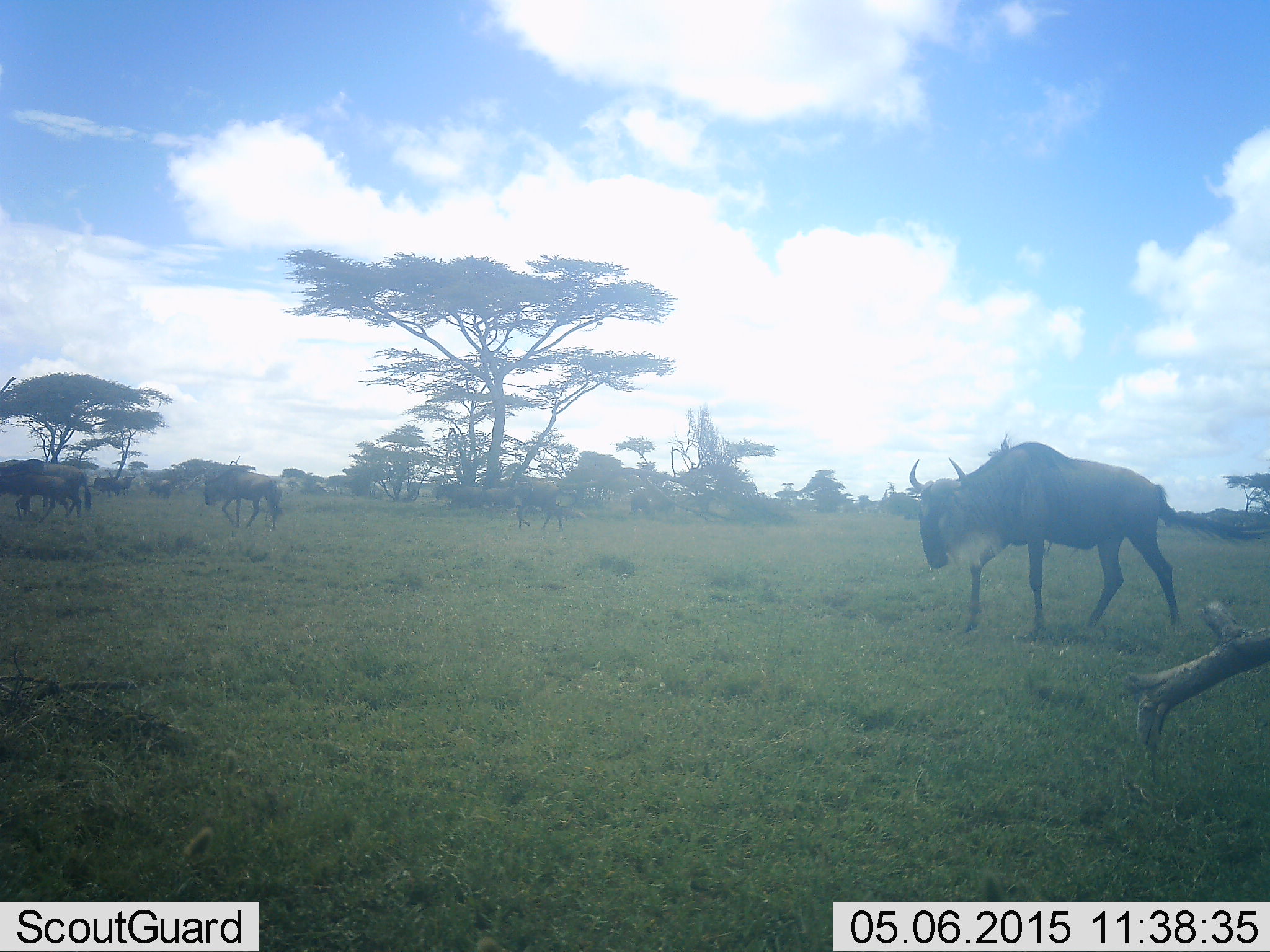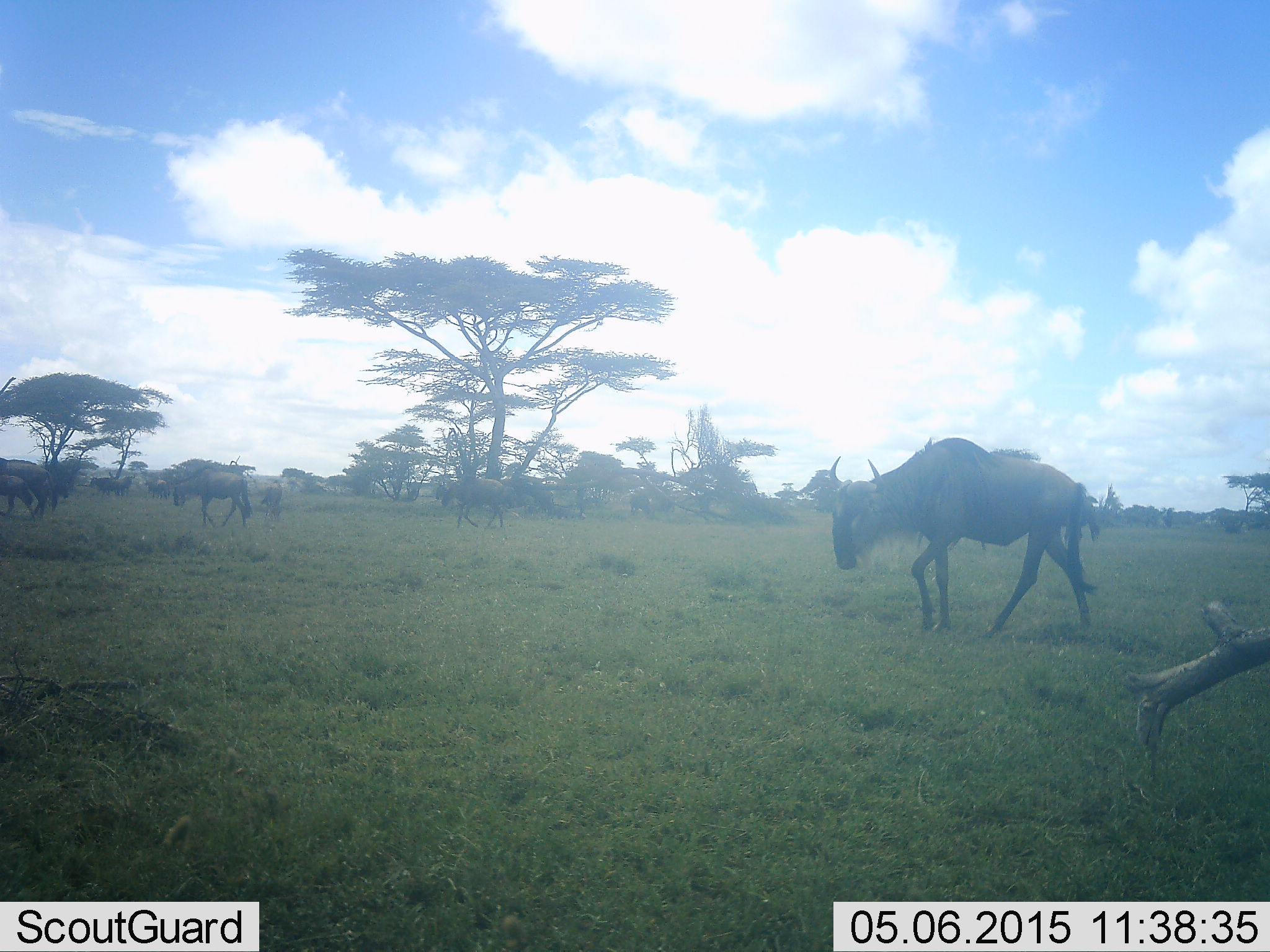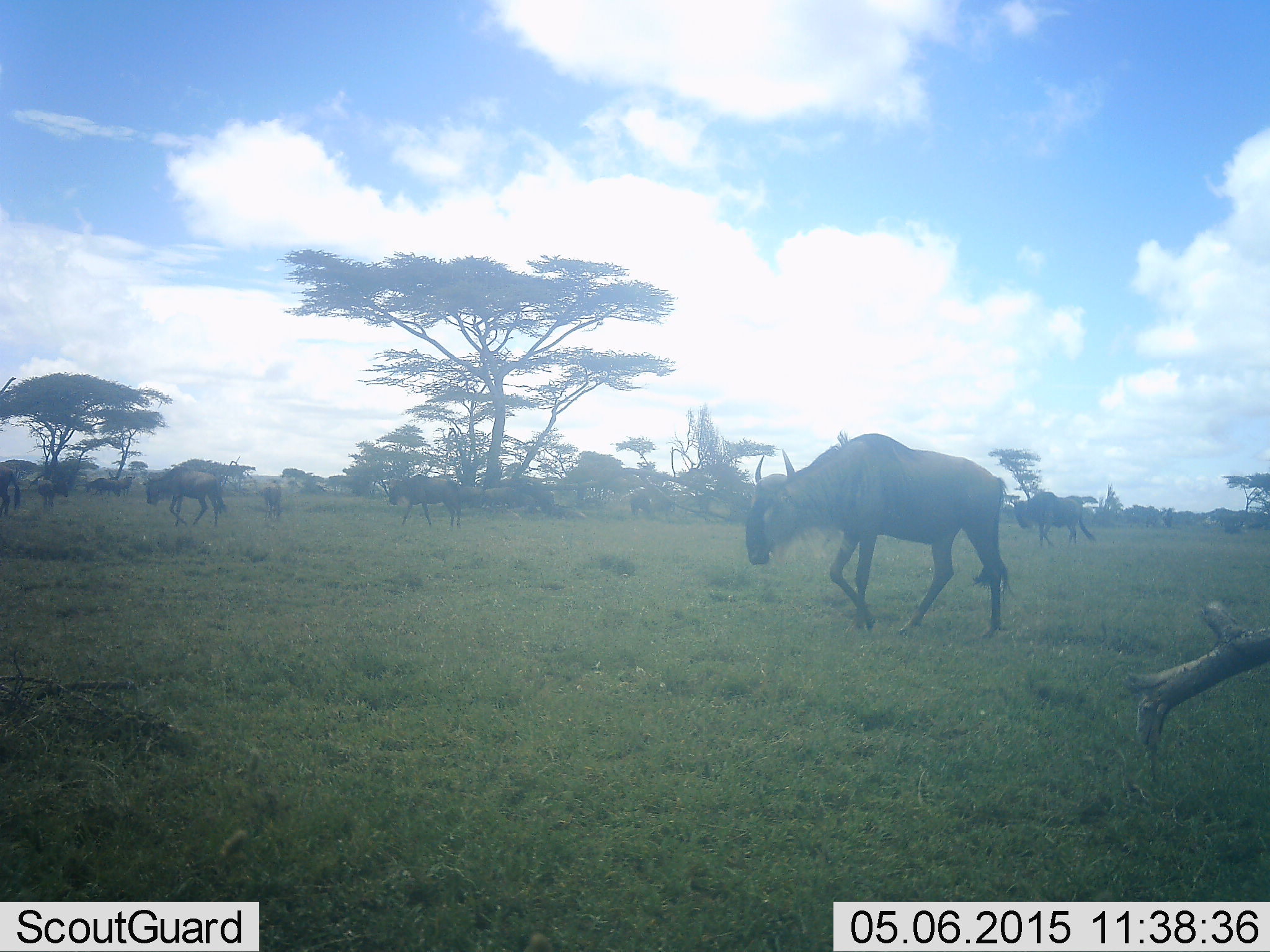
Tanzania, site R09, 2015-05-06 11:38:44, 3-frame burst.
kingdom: Animalia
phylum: Chordata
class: Mammalia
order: Artiodactyla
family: Bovidae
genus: Connochaetes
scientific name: Connochaetes taurinus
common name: blue wildebeest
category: wildebeest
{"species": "wildebeest (blue wildebeest) (Connochaetes taurinus)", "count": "7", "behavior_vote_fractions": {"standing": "30%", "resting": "0%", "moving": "100%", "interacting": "0%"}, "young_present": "10%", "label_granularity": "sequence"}